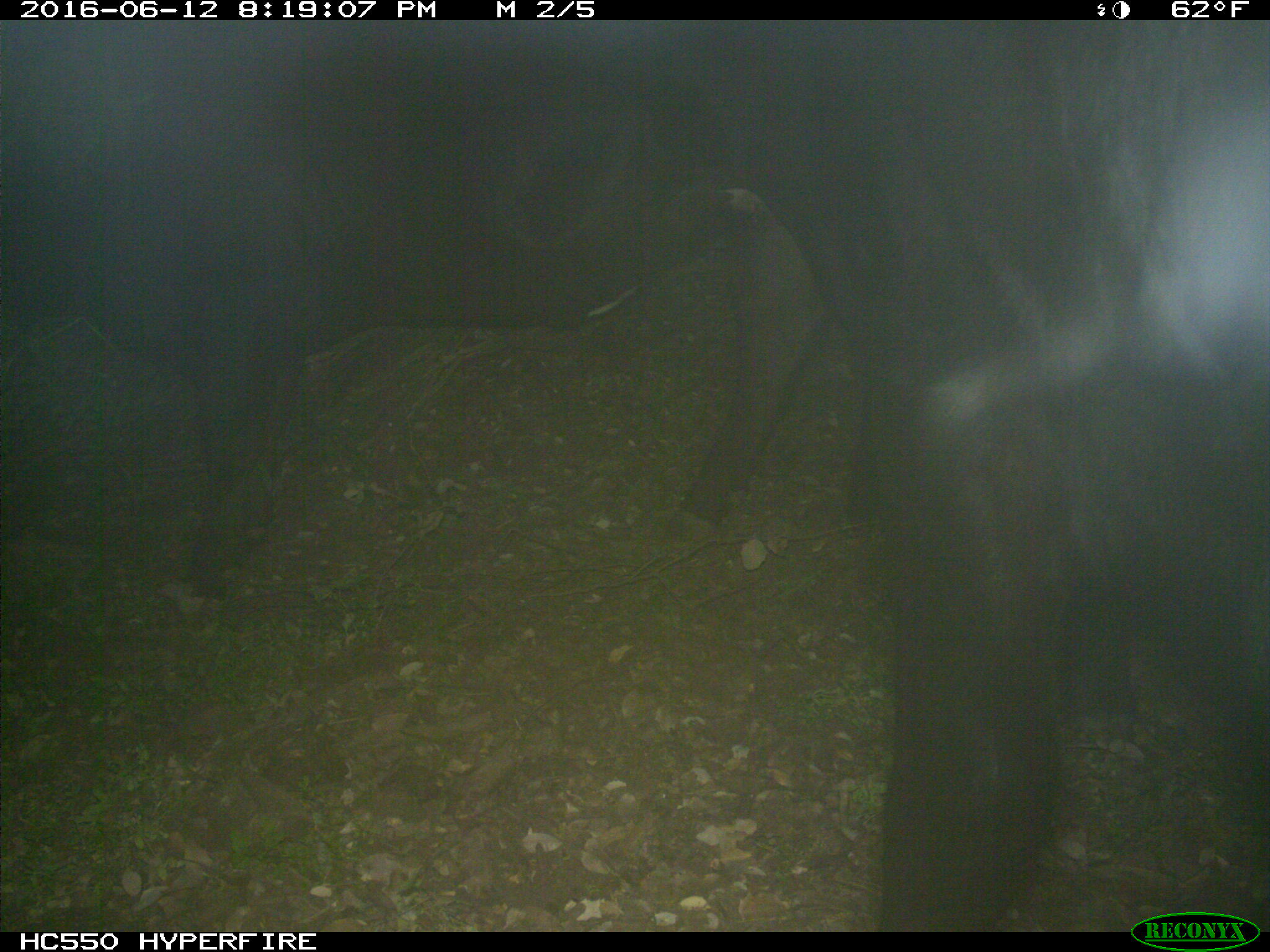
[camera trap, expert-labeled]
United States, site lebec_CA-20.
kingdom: Animalia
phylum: Chordata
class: Mammalia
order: Artiodactyla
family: Bovidae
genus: Bos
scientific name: Bos taurus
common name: domestic cow